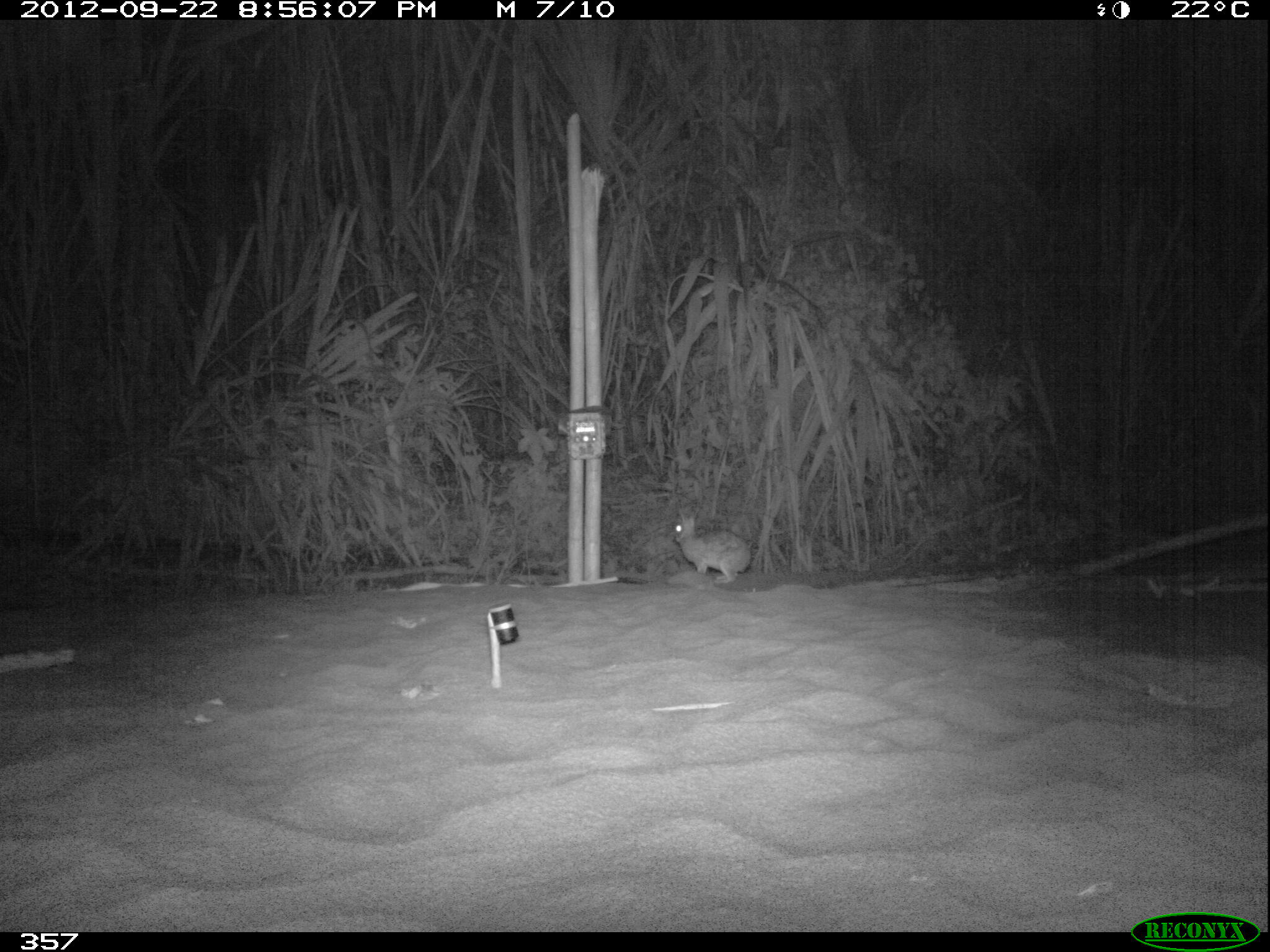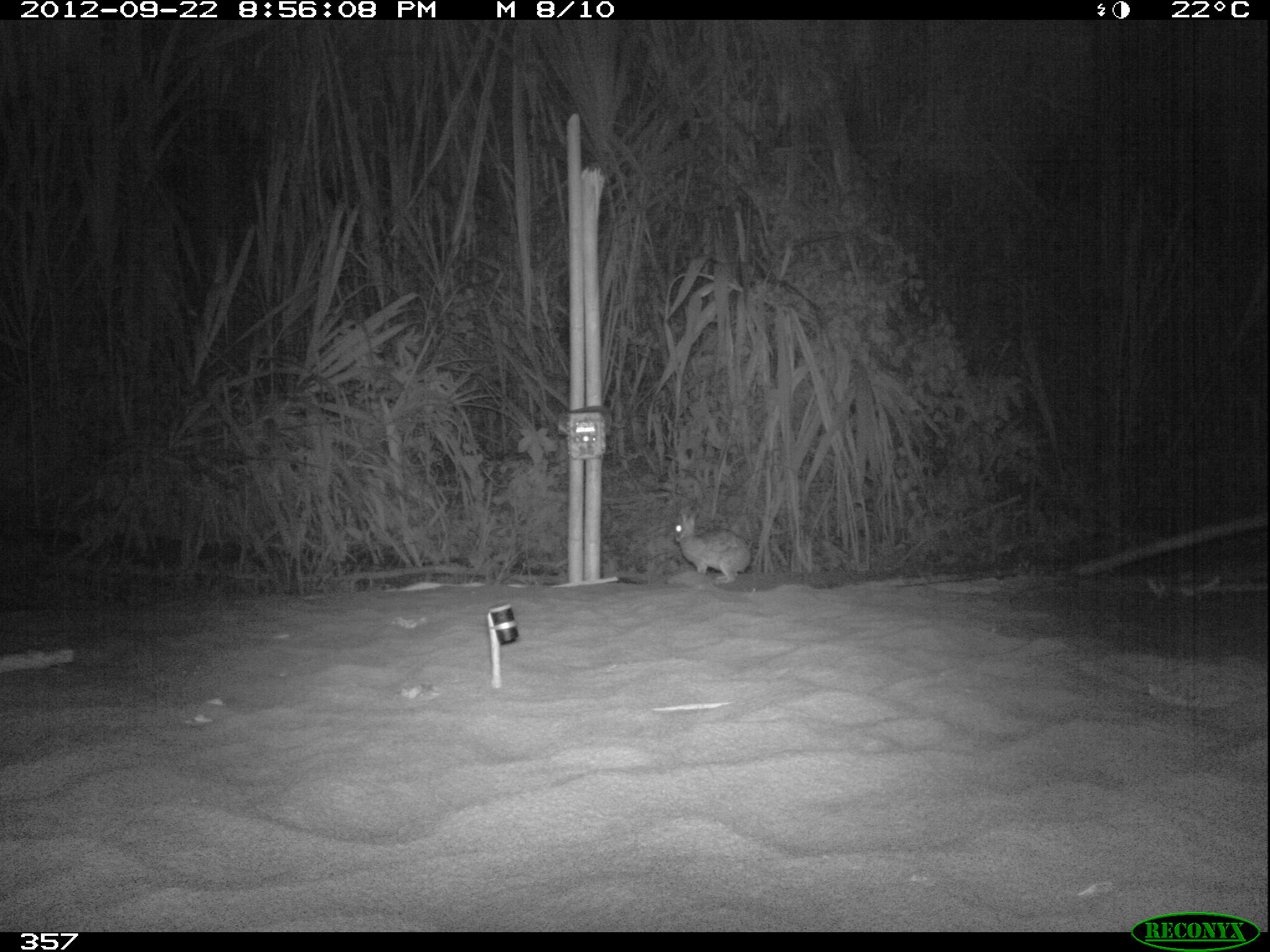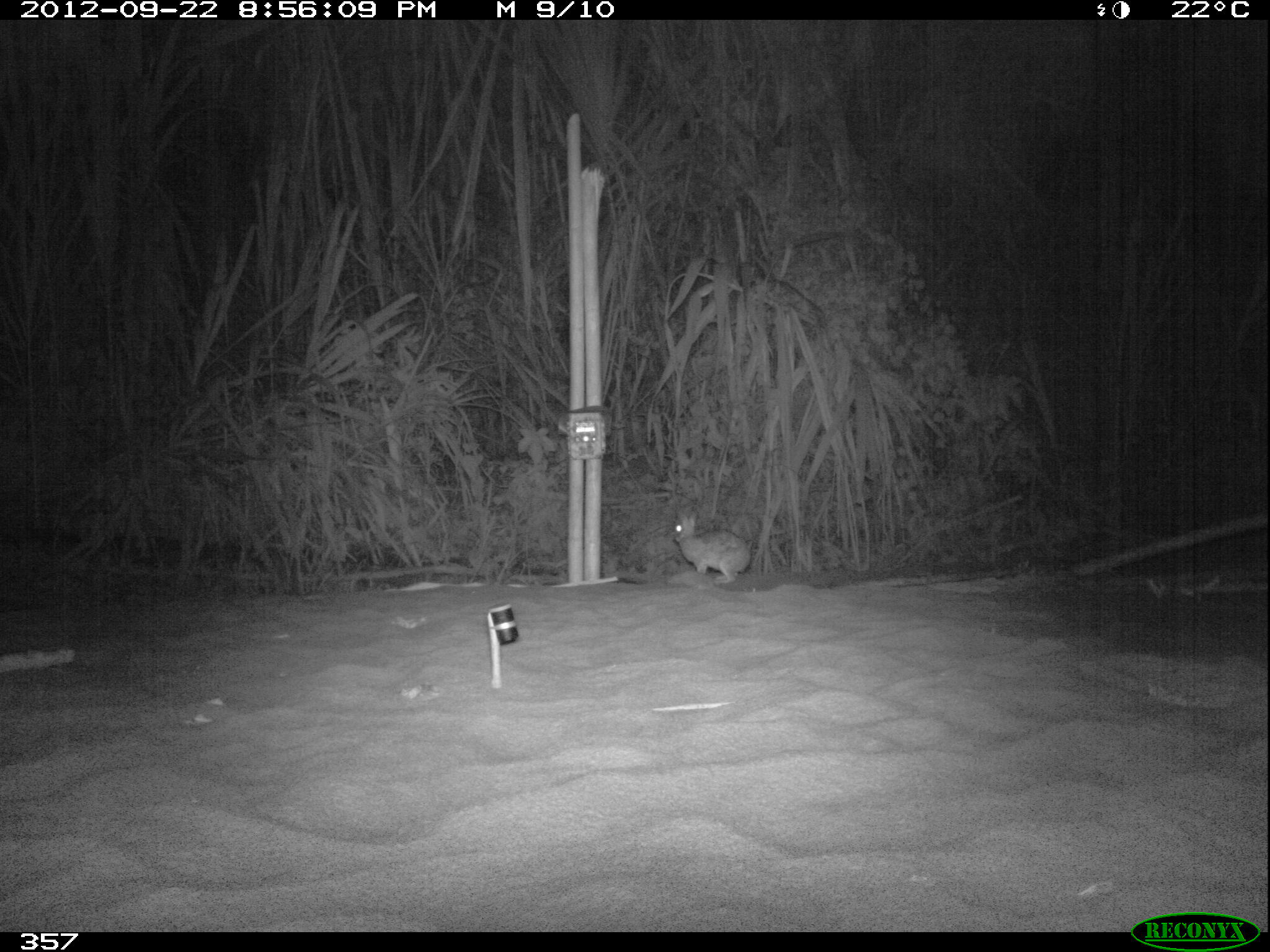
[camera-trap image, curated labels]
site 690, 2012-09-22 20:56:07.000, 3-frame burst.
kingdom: Animalia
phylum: Chordata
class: Mammalia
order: Lagomorpha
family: Leporidae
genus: Sylvilagus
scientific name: Sylvilagus brasiliensis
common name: tapeti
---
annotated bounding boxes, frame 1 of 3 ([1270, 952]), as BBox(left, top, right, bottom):
sylvilagus brasiliensis: BBox(673, 510, 750, 584)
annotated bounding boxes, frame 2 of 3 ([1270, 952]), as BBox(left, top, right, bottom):
sylvilagus brasiliensis: BBox(674, 512, 751, 583)